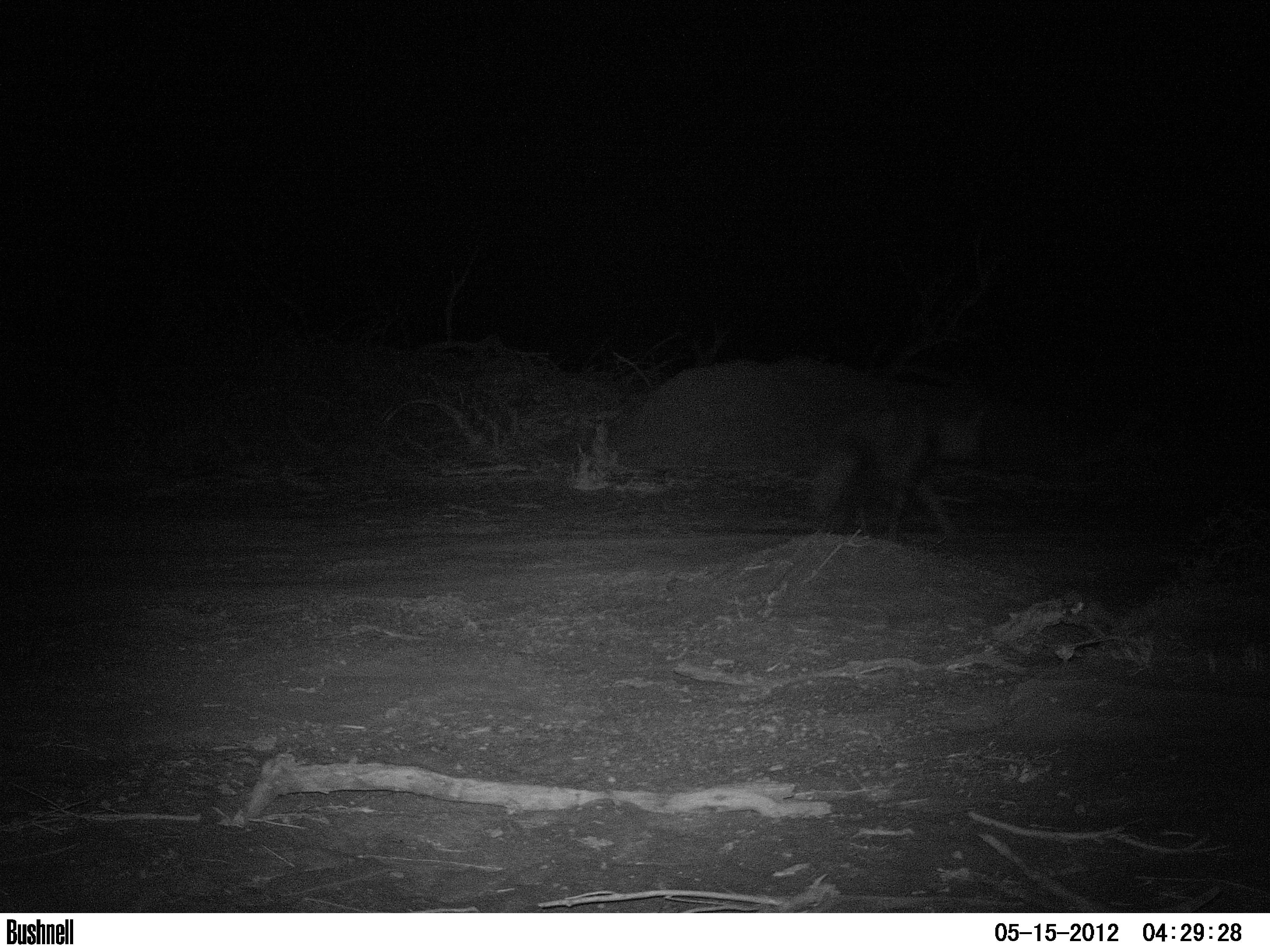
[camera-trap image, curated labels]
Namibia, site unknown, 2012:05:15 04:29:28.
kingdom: Animalia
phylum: Chordata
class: Mammalia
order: Carnivora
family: Hyaenidae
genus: Parahyaena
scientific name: Parahyaena brunnea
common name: brown hyena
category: hyaena brunnea